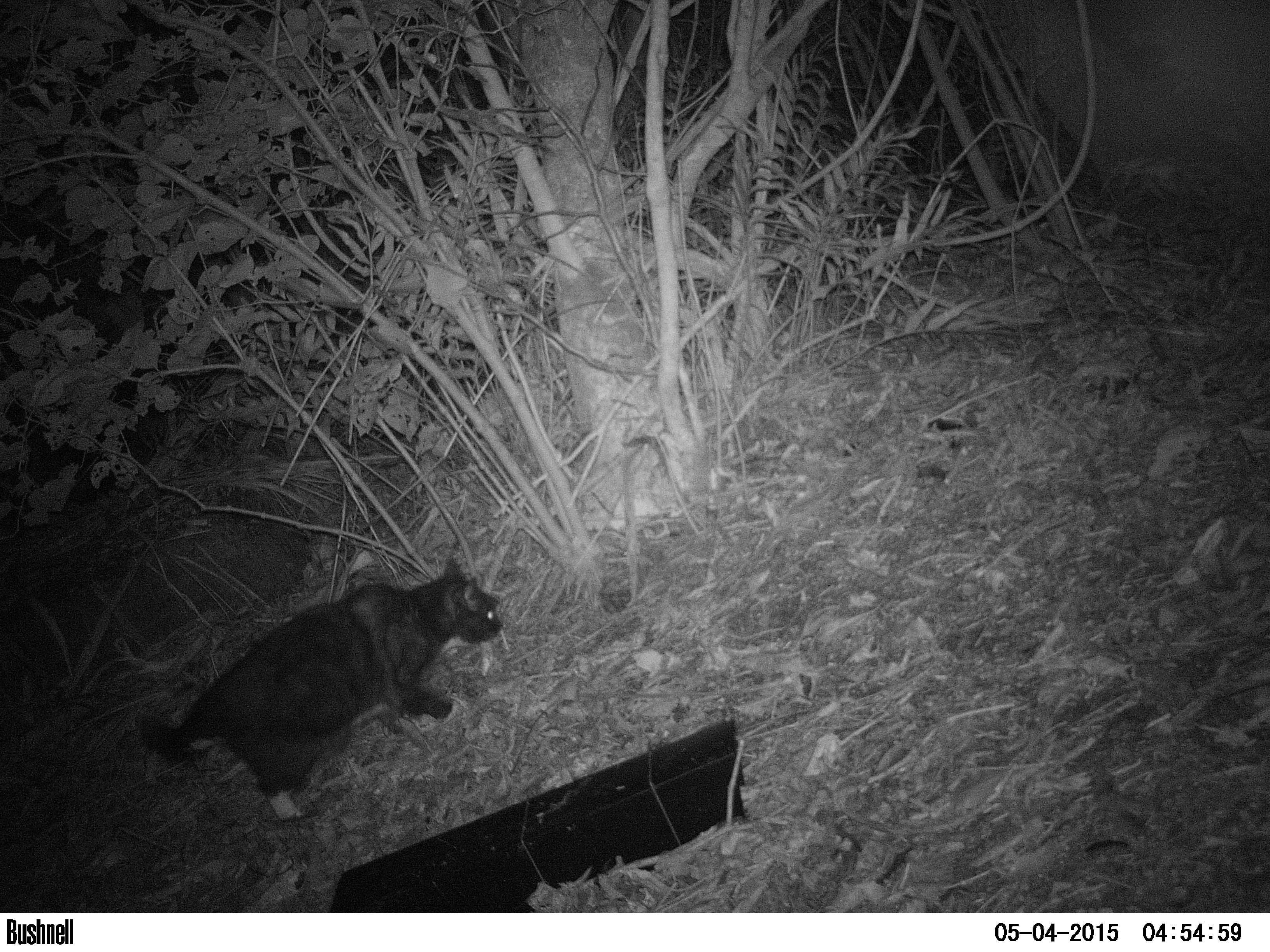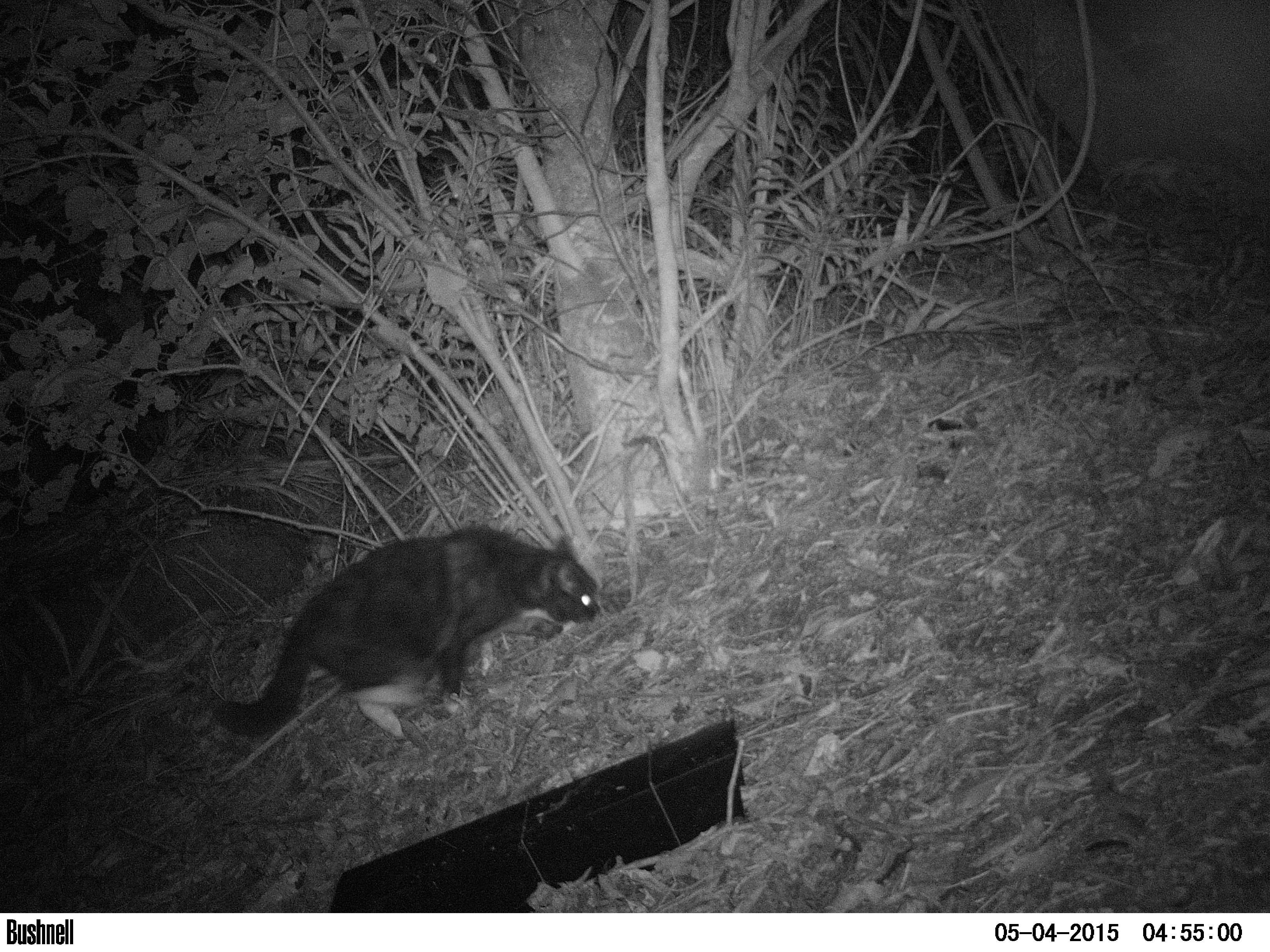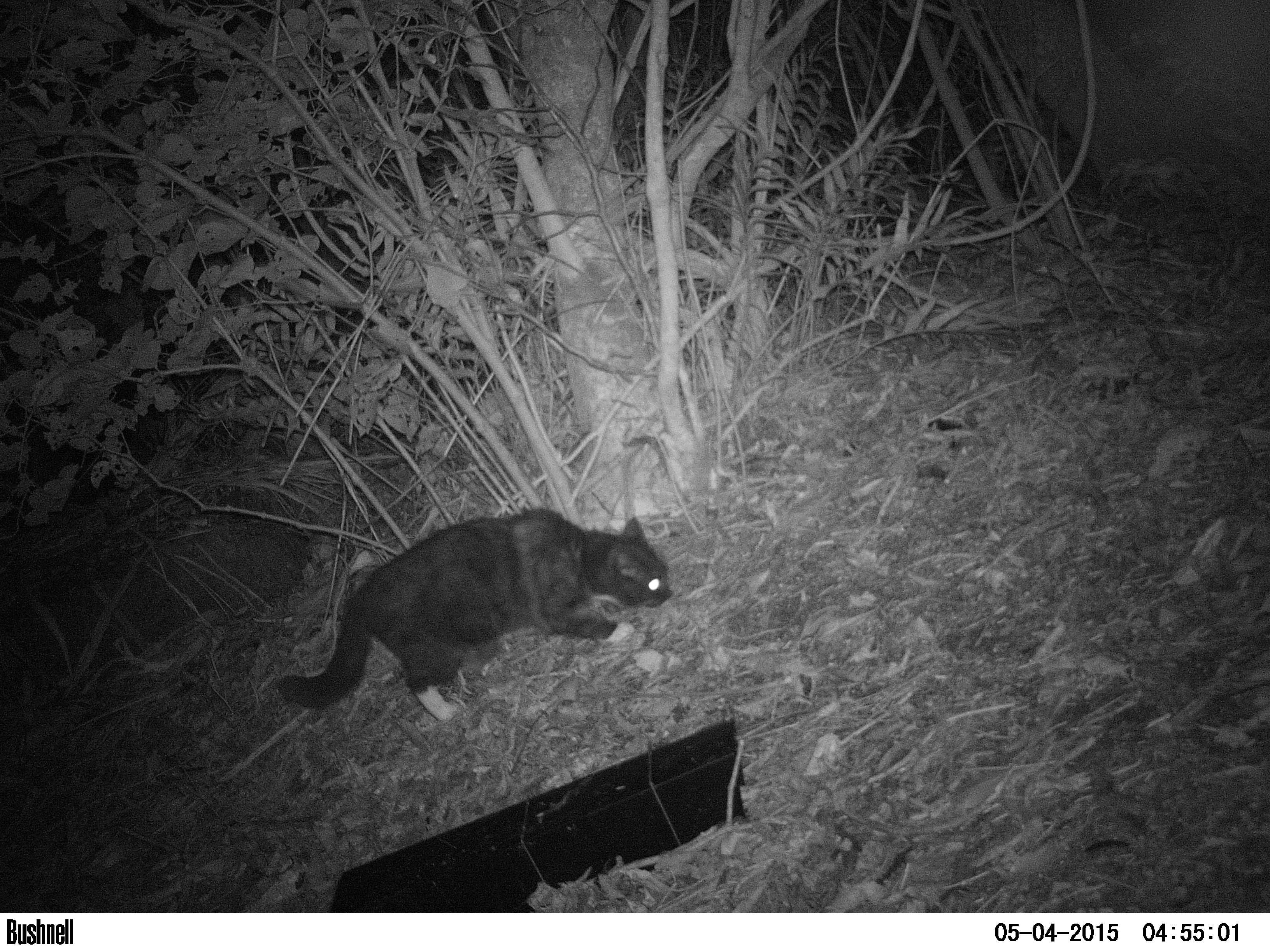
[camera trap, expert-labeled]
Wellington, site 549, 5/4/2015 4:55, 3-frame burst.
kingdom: Animalia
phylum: Chordata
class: Mammalia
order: Carnivora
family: Felidae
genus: Felis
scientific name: Felis catus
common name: cat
Cat (Felis catus).